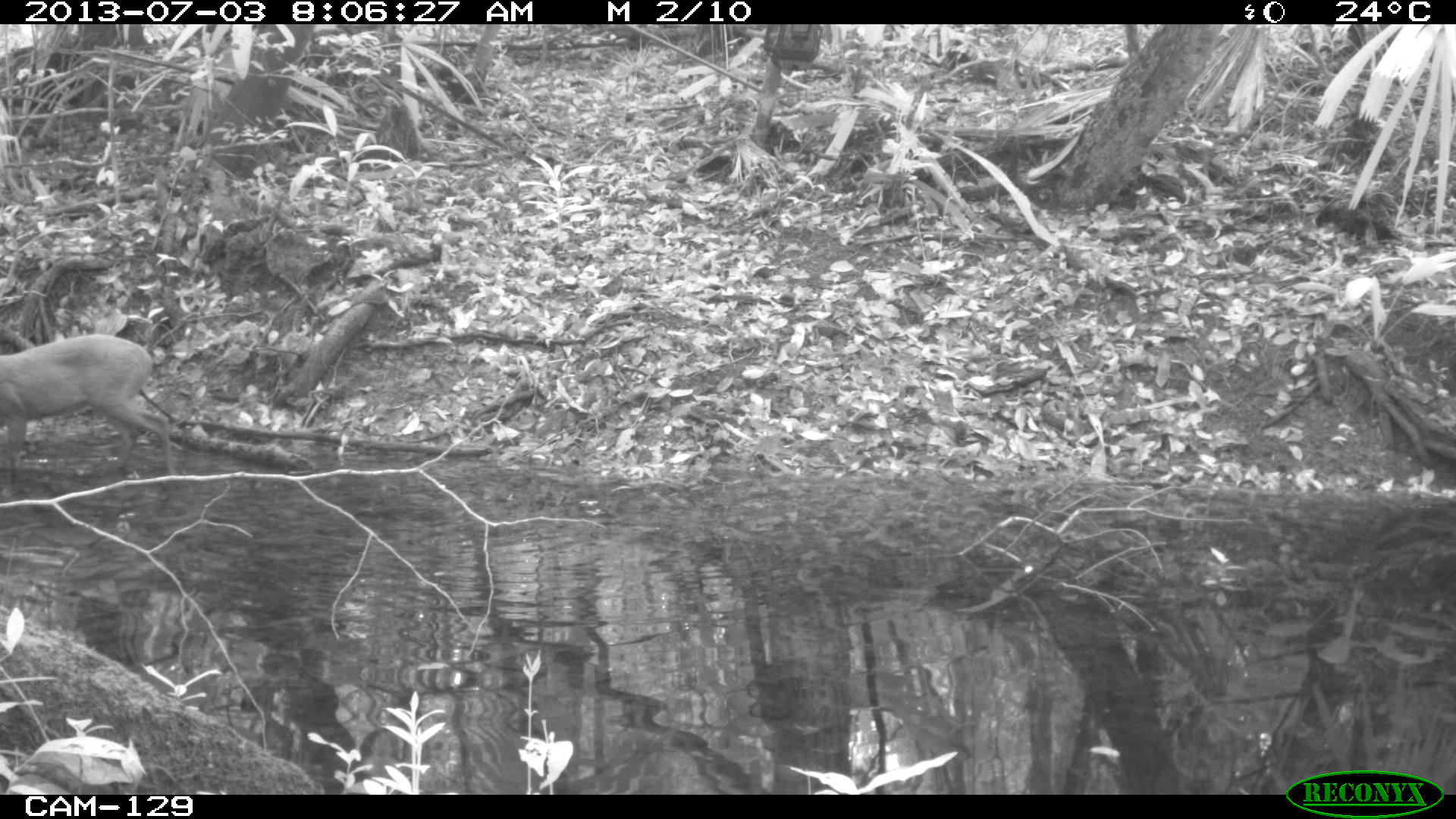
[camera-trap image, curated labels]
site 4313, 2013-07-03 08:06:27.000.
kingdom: Animalia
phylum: Chordata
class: Mammalia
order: Artiodactyla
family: Cervidae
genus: Mazama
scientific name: Mazama temama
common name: central american red brocket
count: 1